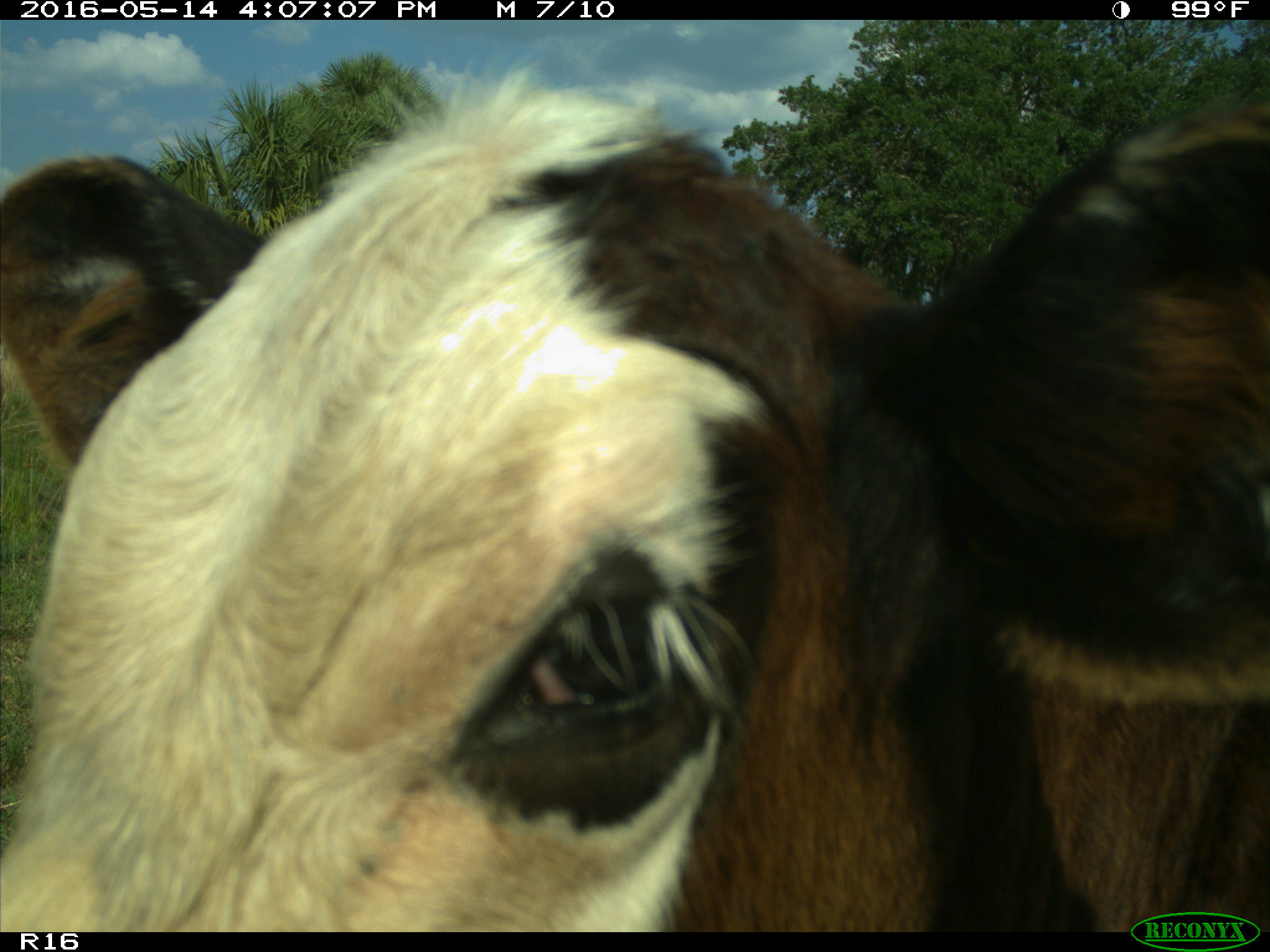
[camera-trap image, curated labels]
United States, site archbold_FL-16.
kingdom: Animalia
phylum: Chordata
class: Mammalia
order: Artiodactyla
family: Bovidae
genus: Bos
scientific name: Bos taurus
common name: domestic cow